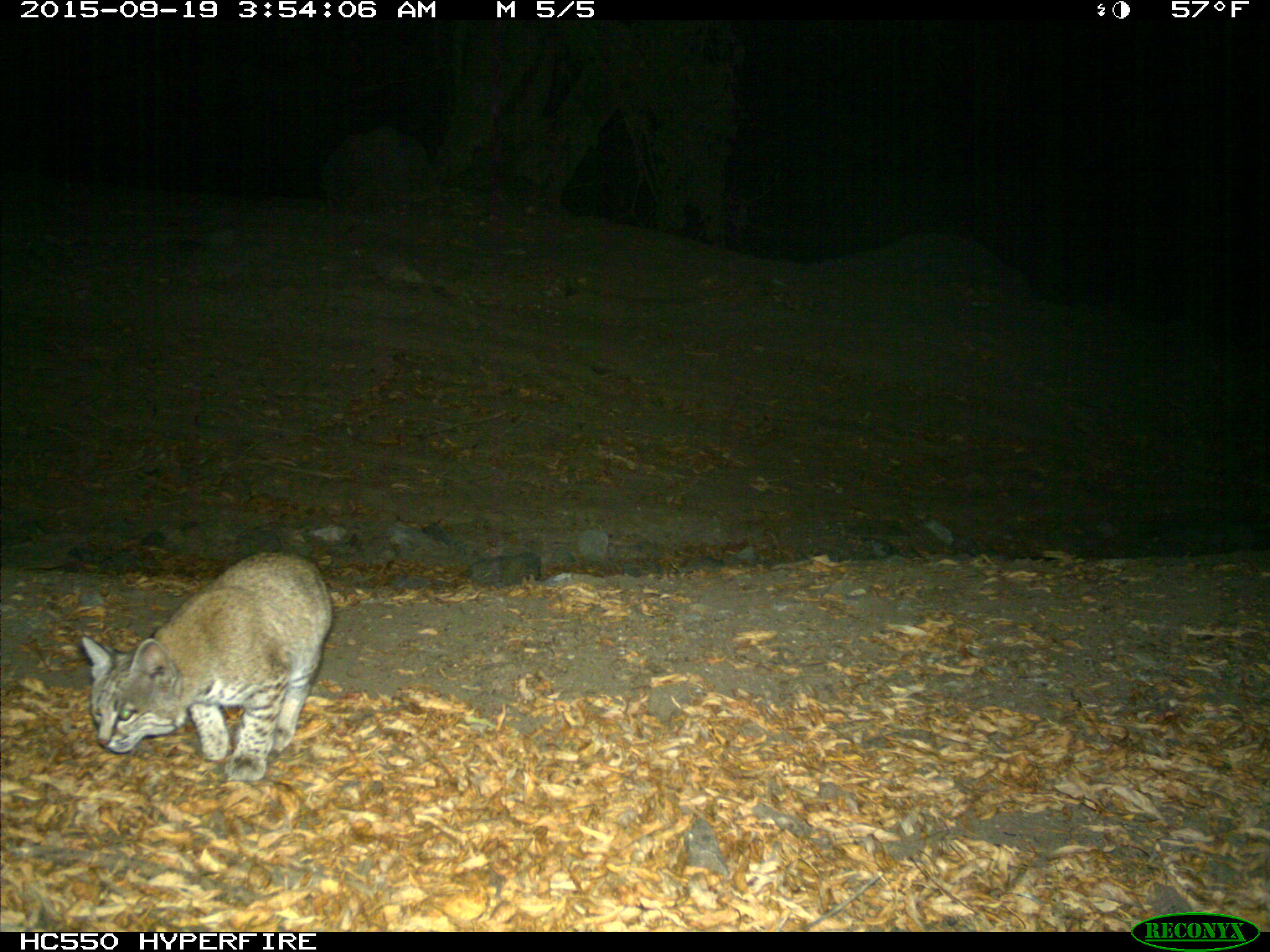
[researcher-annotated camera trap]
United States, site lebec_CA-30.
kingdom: Animalia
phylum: Chordata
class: Mammalia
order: Carnivora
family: Felidae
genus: Lynx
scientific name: Lynx rufus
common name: bobcat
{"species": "Lynx rufus (bobcat)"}